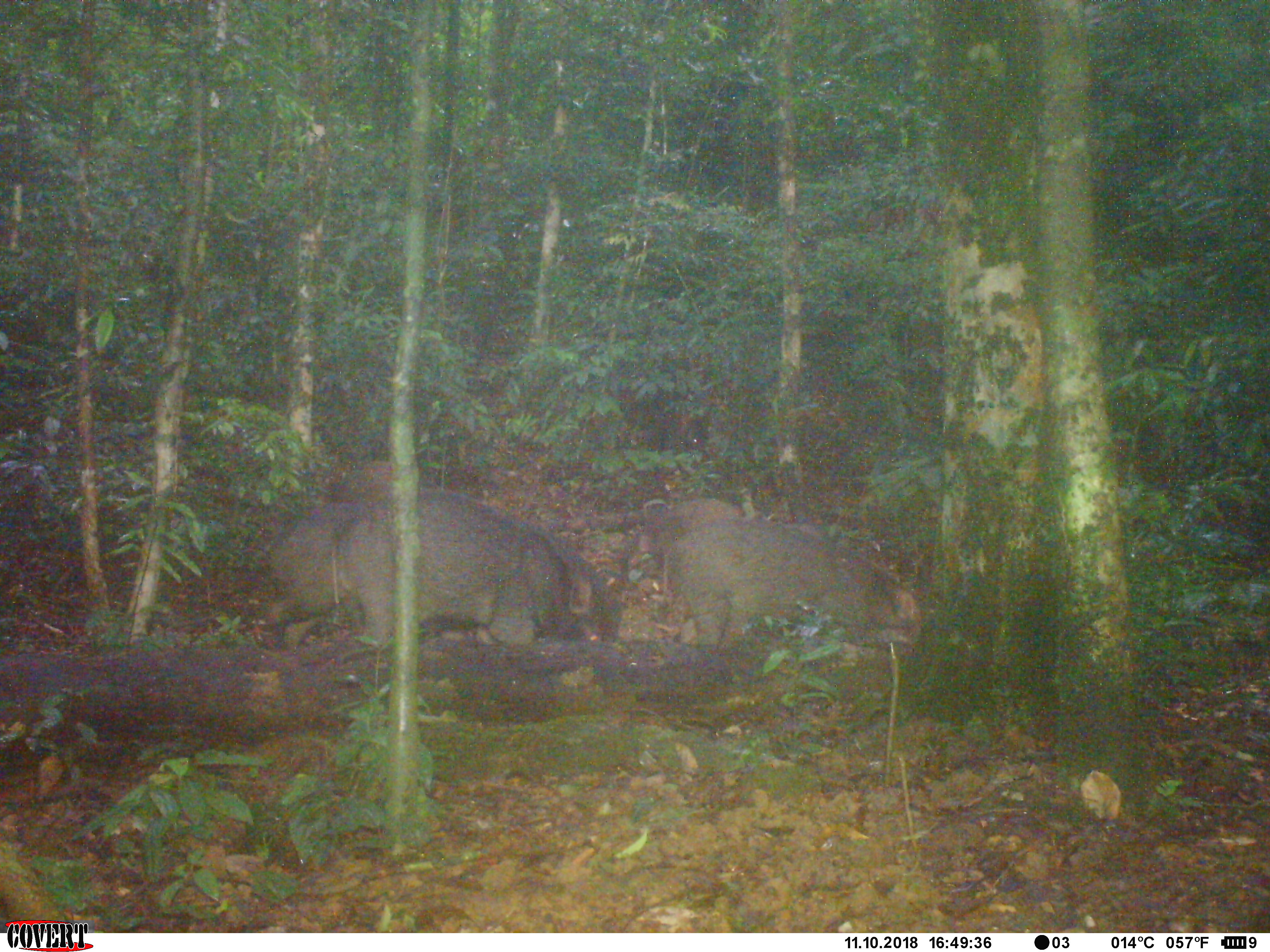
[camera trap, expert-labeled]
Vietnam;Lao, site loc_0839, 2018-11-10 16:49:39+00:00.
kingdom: Animalia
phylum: Chordata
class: Mammalia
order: Artiodactyla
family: Suidae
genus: Sus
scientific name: Sus scrofa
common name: eurasian wild pig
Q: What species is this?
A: Eurasian wild pig (Sus scrofa).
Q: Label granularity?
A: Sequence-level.